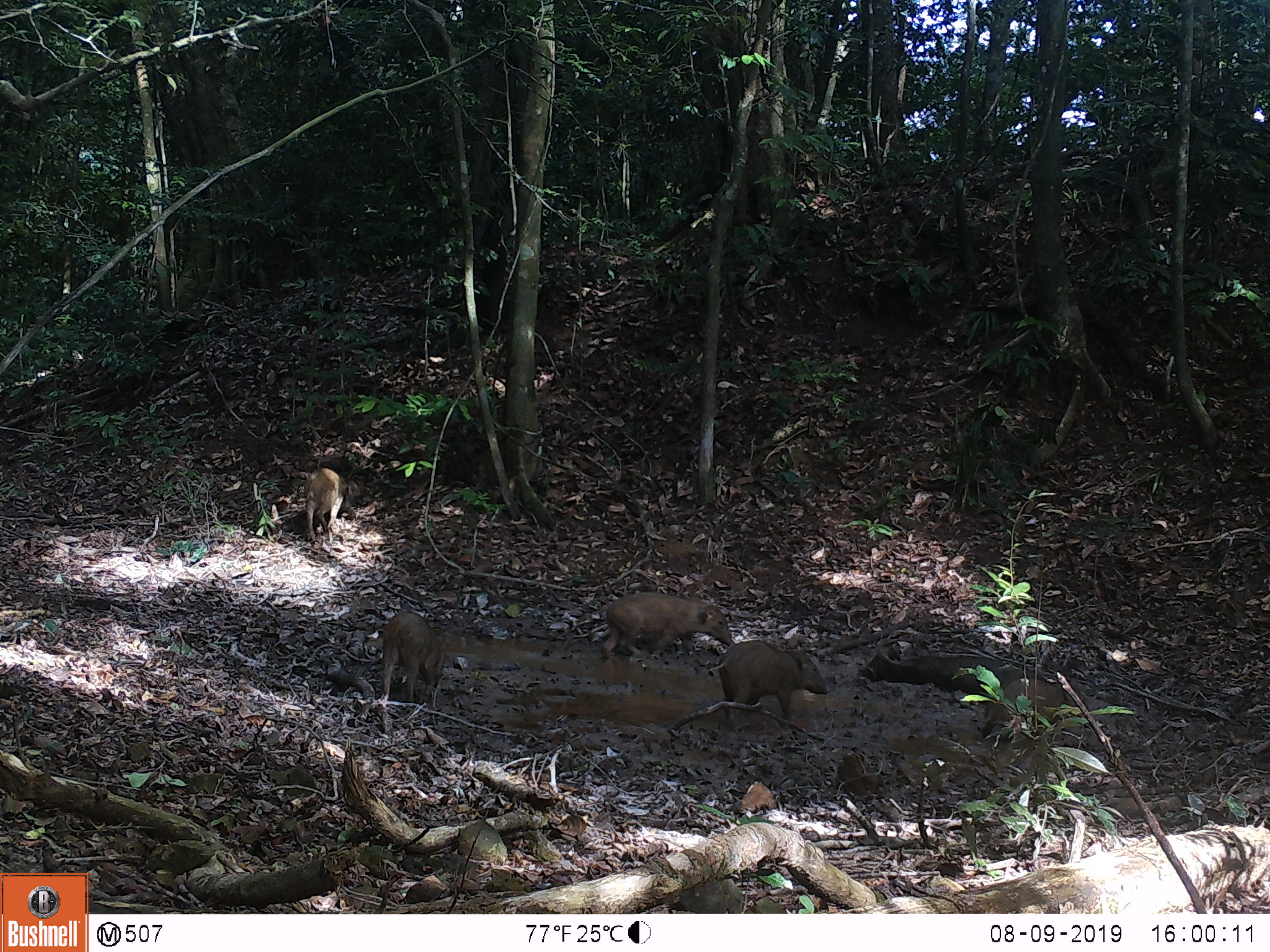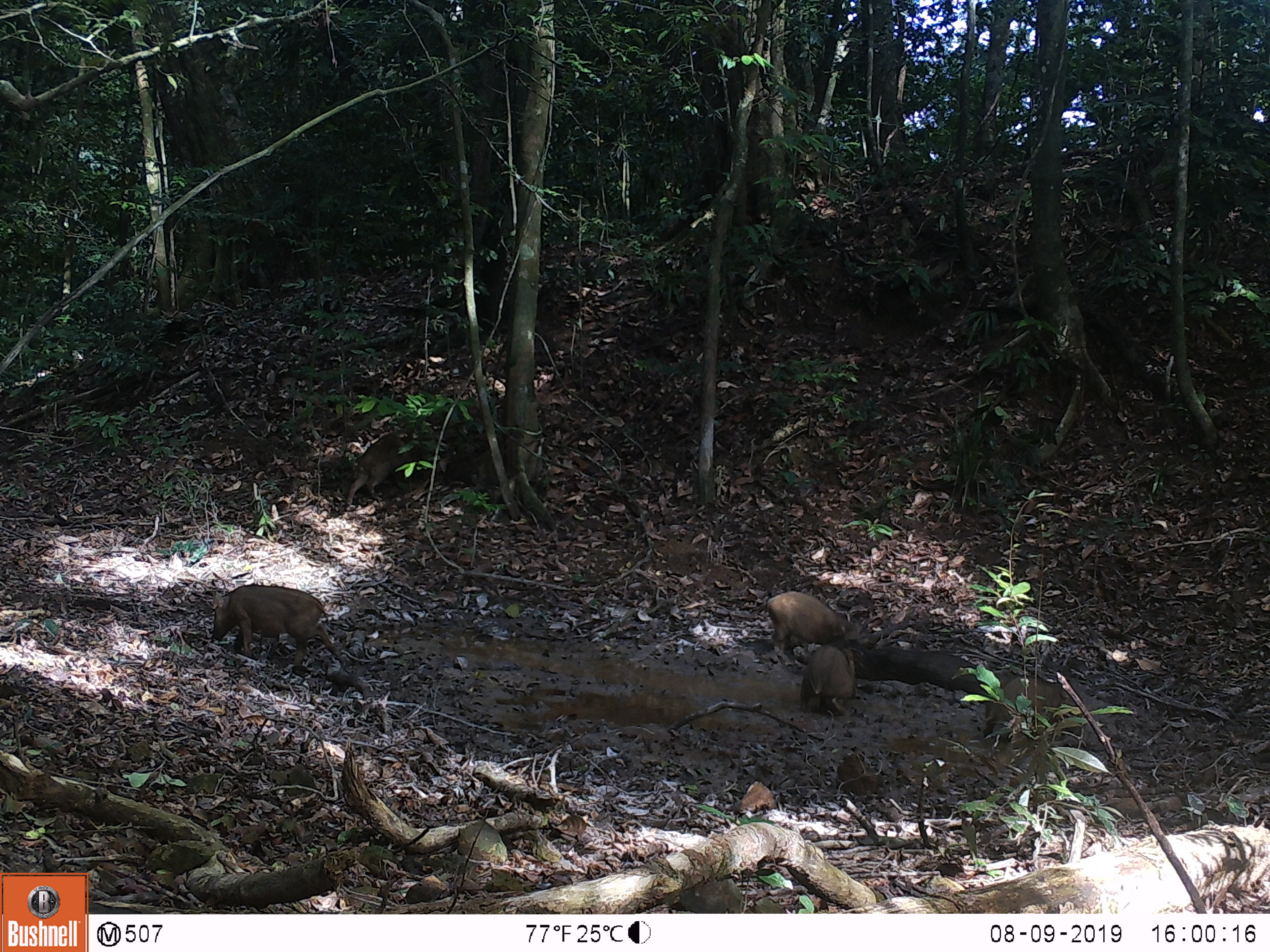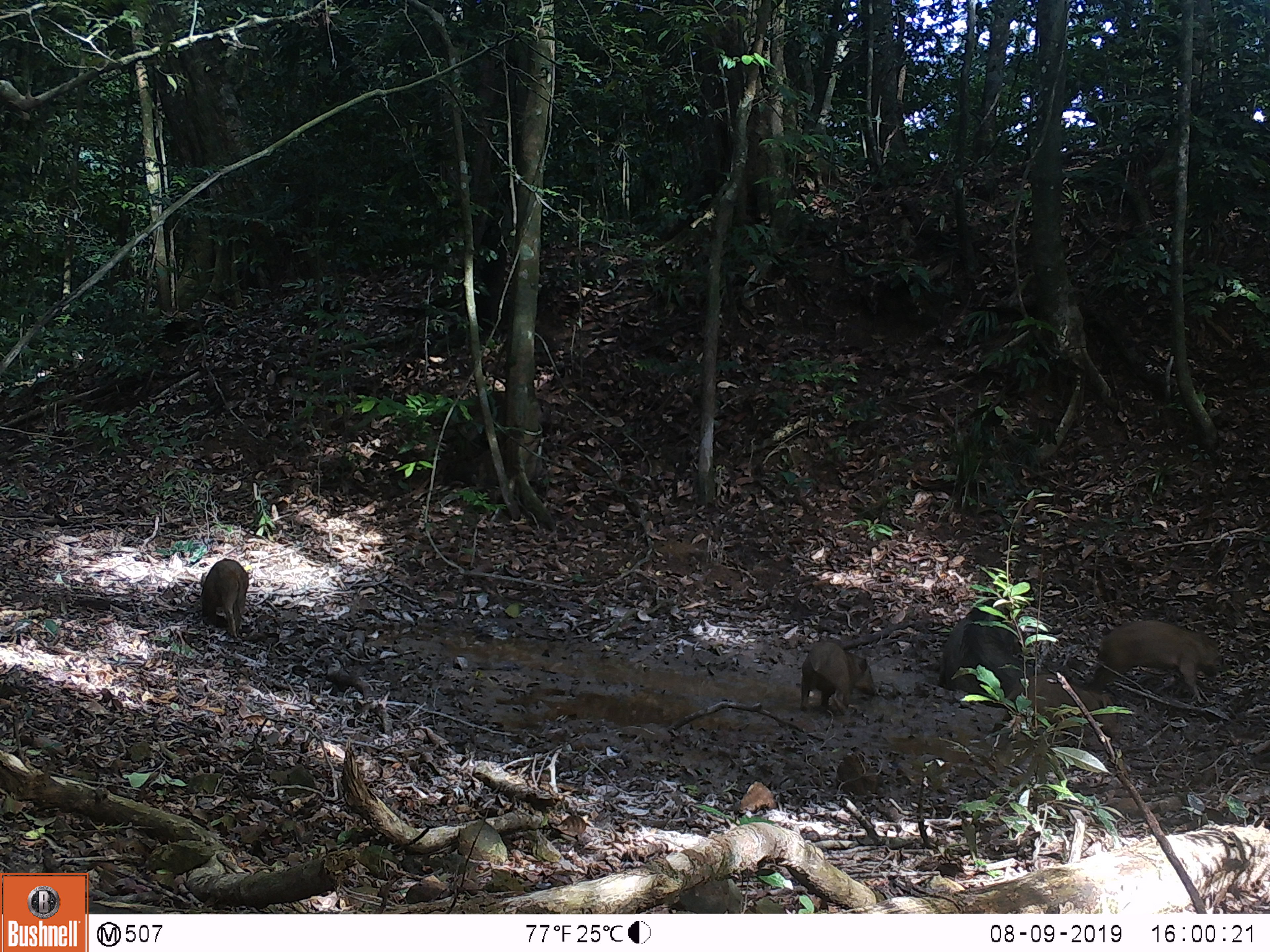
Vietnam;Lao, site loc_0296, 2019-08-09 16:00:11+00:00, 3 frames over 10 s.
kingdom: Animalia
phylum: Chordata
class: Mammalia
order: Artiodactyla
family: Suidae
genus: Sus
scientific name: Sus scrofa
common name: eurasian wild pig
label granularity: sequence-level